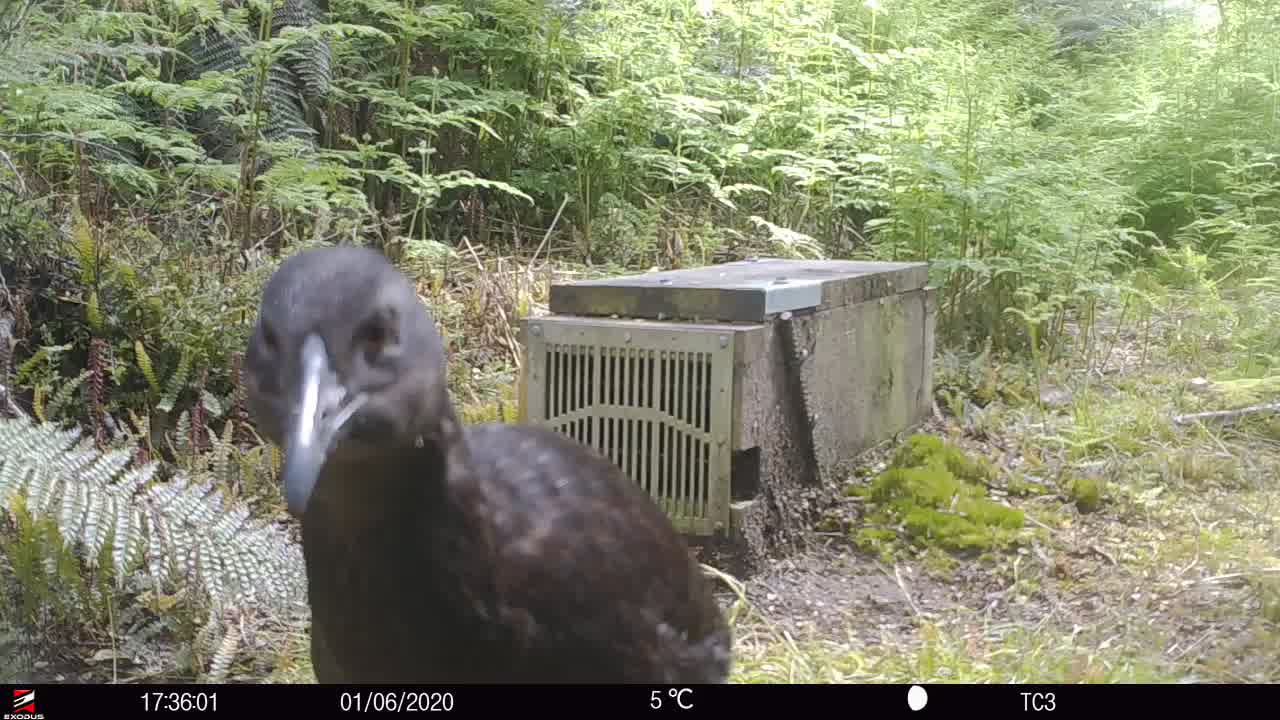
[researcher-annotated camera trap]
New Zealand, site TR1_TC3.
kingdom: Animalia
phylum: Chordata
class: Aves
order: Gruiformes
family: Rallidae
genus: Gallirallus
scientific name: Gallirallus australis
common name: weka